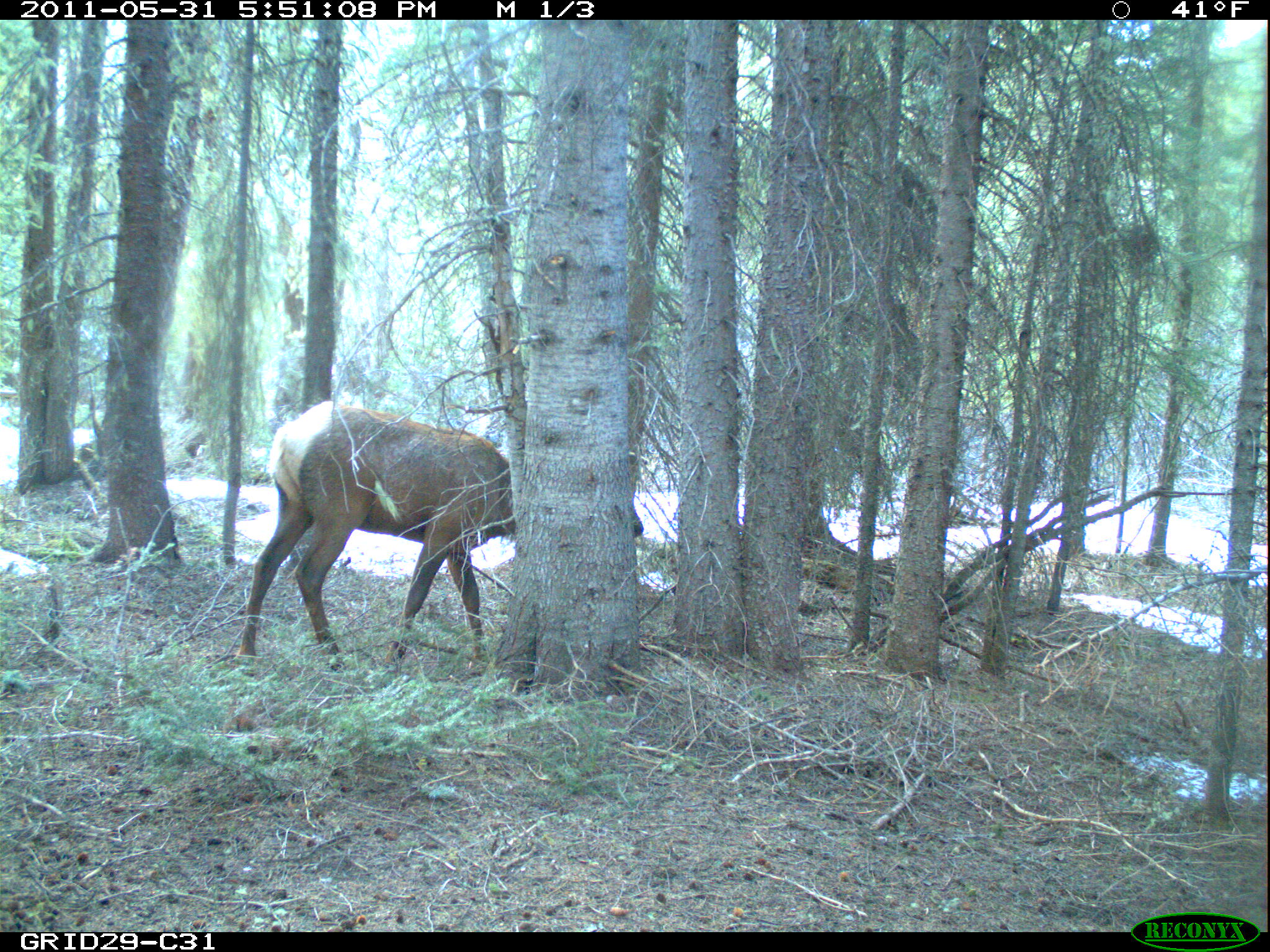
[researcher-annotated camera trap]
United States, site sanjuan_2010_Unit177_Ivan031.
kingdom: Animalia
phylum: Chordata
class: Mammalia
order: Artiodactyla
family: Cervidae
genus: Cervus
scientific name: Cervus elaphus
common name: red deer